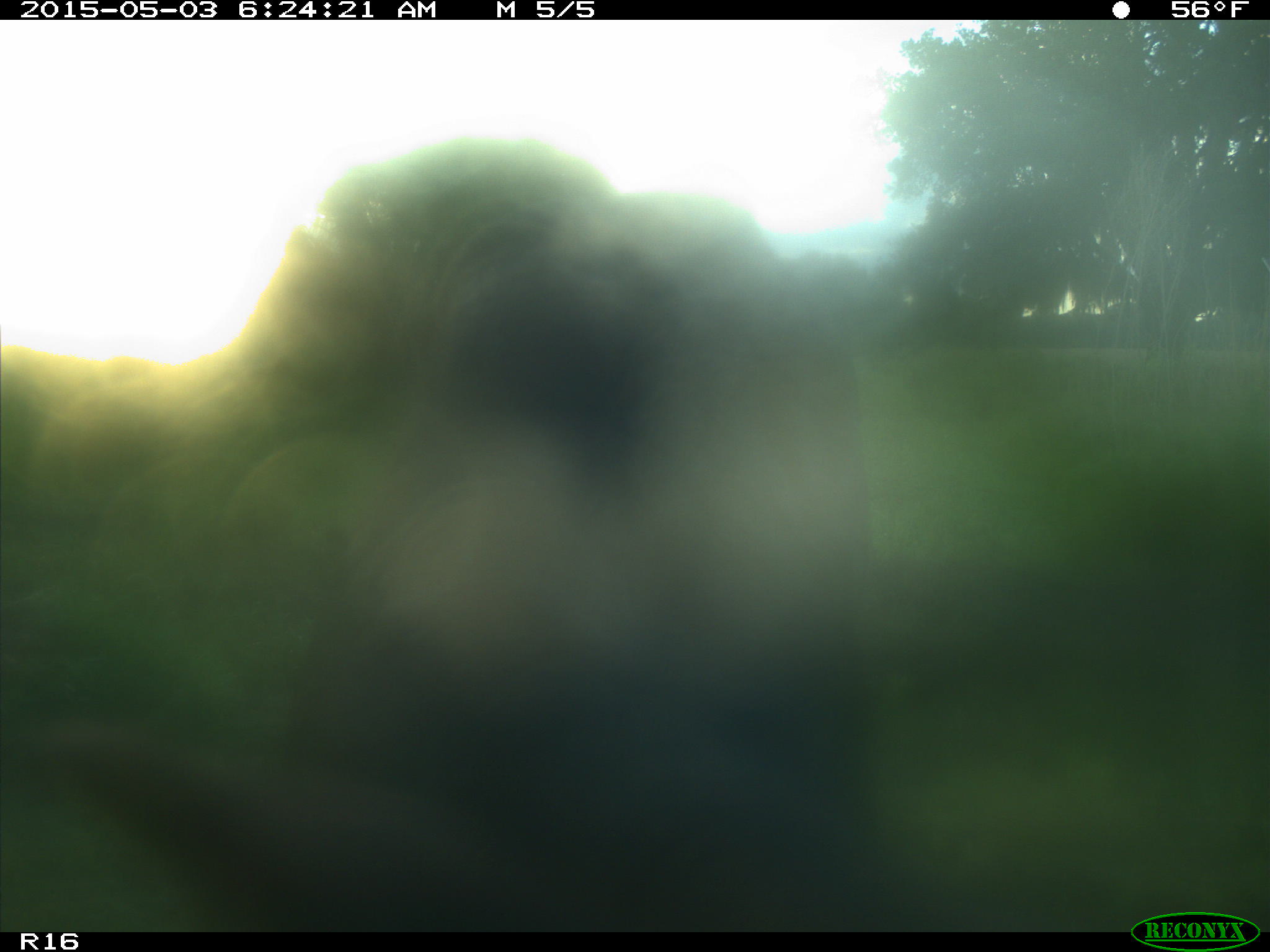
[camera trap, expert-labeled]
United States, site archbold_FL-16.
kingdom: Animalia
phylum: Chordata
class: Mammalia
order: Artiodactyla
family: Bovidae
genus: Bos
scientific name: Bos taurus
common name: domestic cow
Bos taurus (domestic cow).